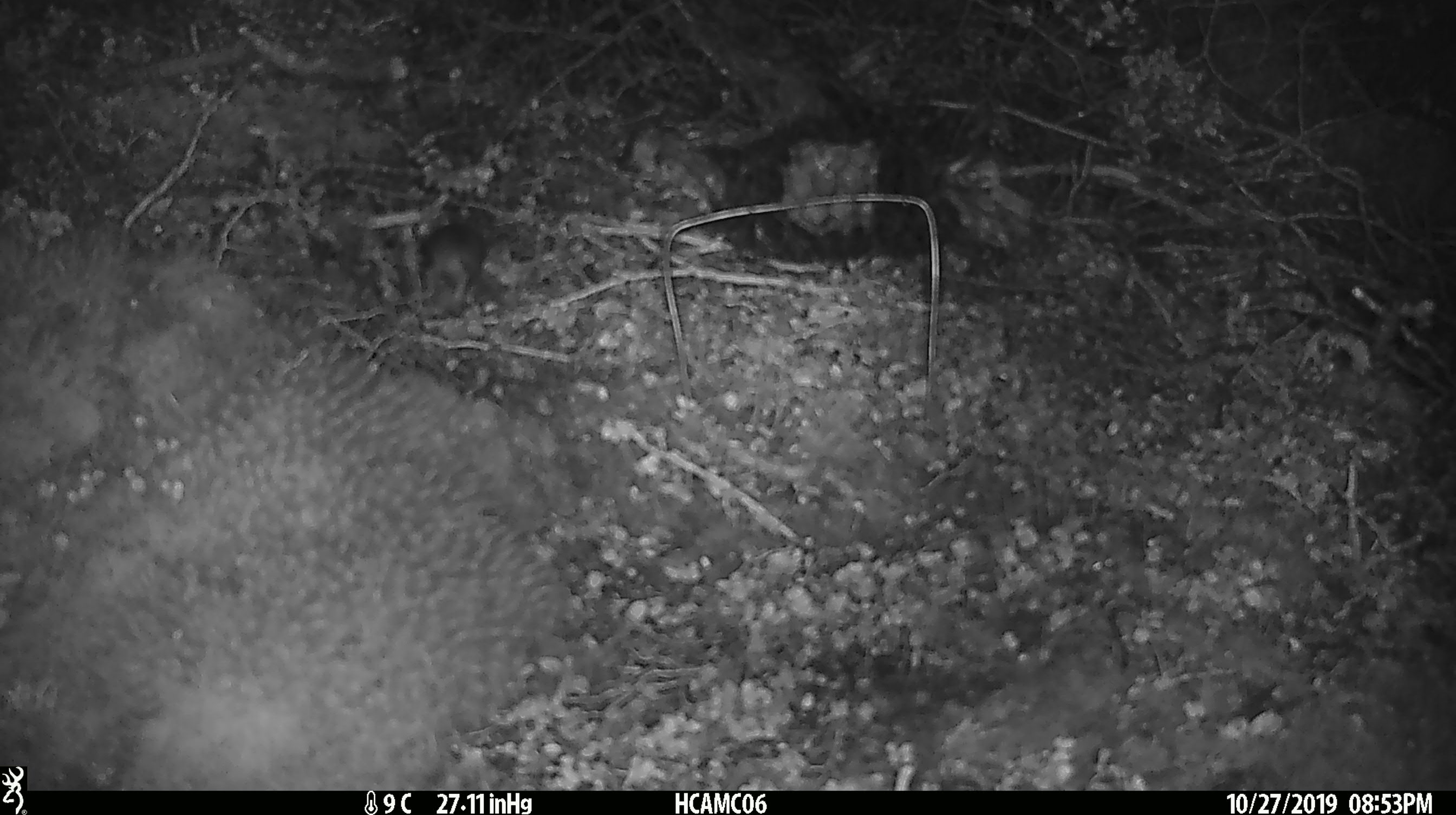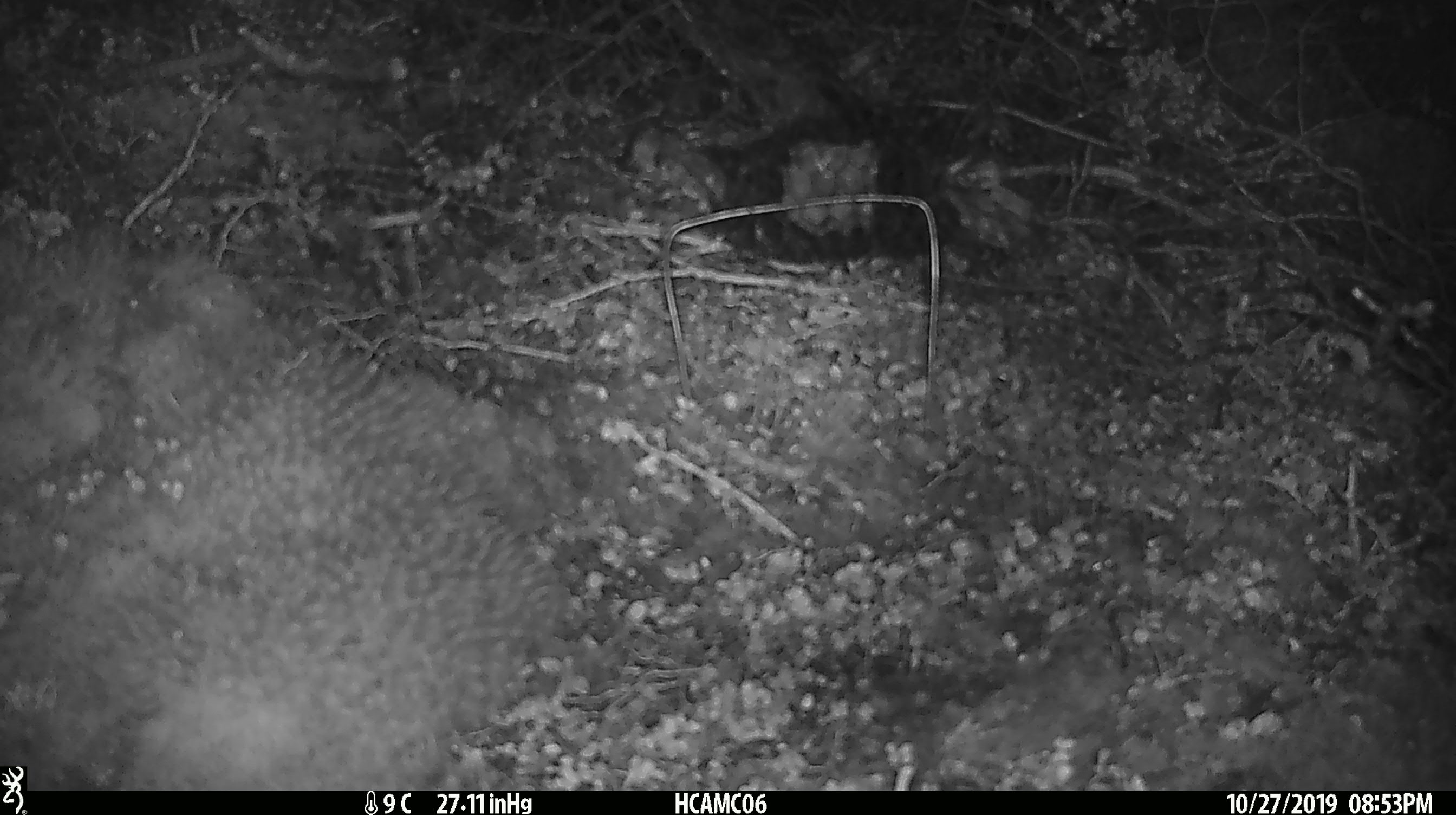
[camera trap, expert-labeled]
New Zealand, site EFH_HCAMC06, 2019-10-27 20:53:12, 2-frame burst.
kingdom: Animalia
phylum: Chordata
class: Mammalia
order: Rodentia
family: Muridae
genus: Mus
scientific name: Mus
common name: mouse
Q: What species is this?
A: Mouse (Mus).